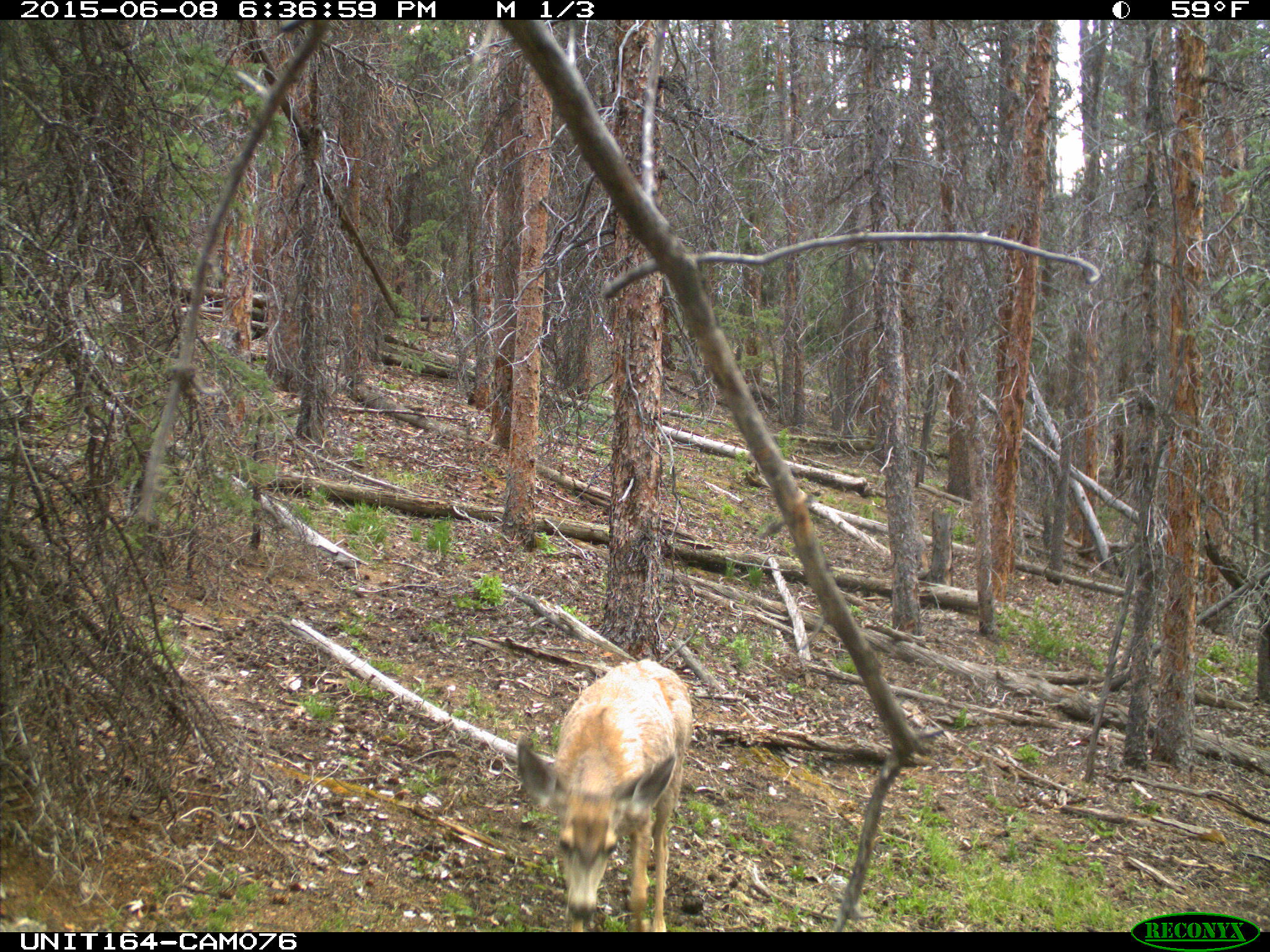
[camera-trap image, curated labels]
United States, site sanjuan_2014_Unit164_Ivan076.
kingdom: Animalia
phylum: Chordata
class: Mammalia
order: Artiodactyla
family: Cervidae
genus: Odocoileus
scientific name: Odocoileus hemionus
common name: mule deer